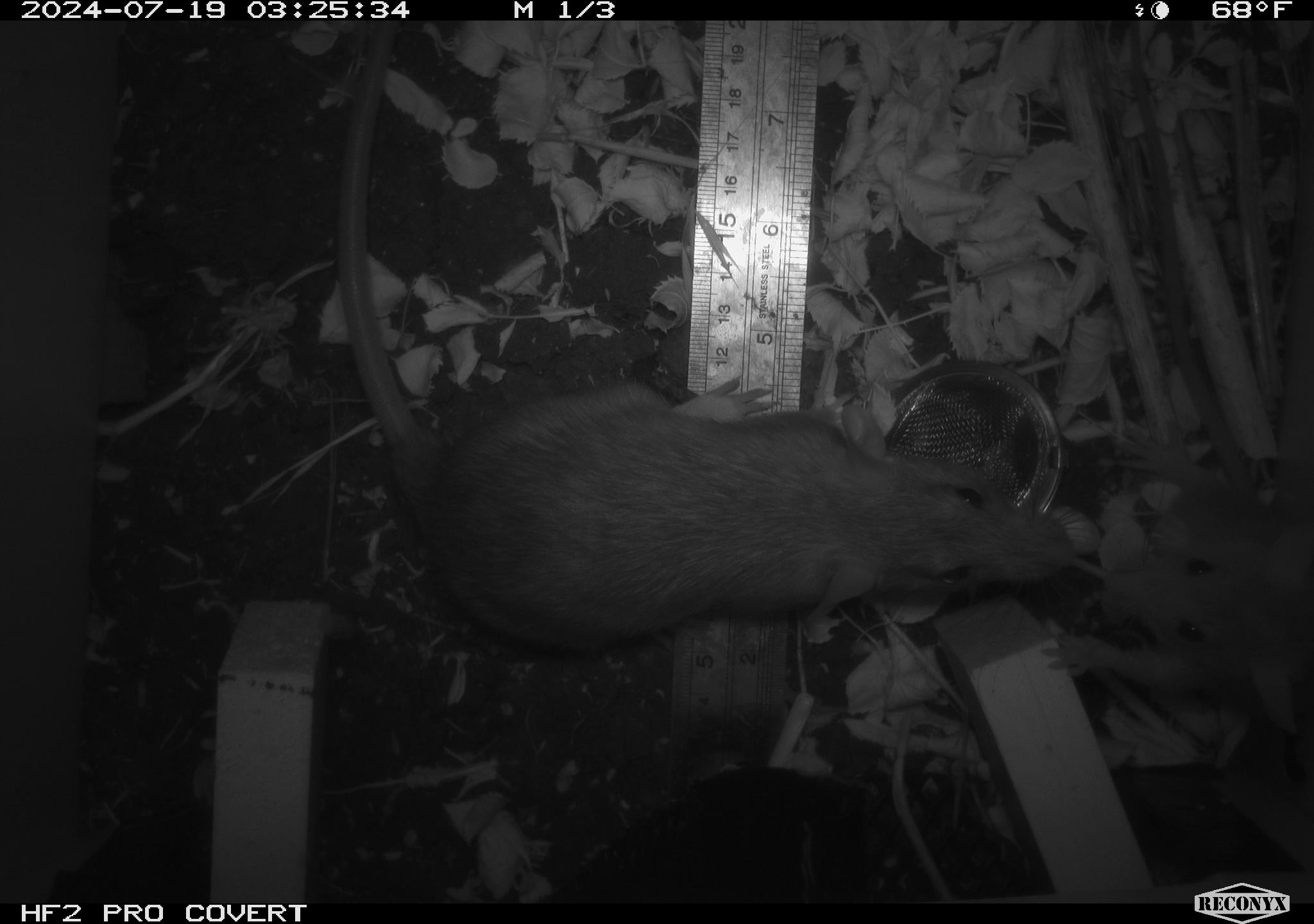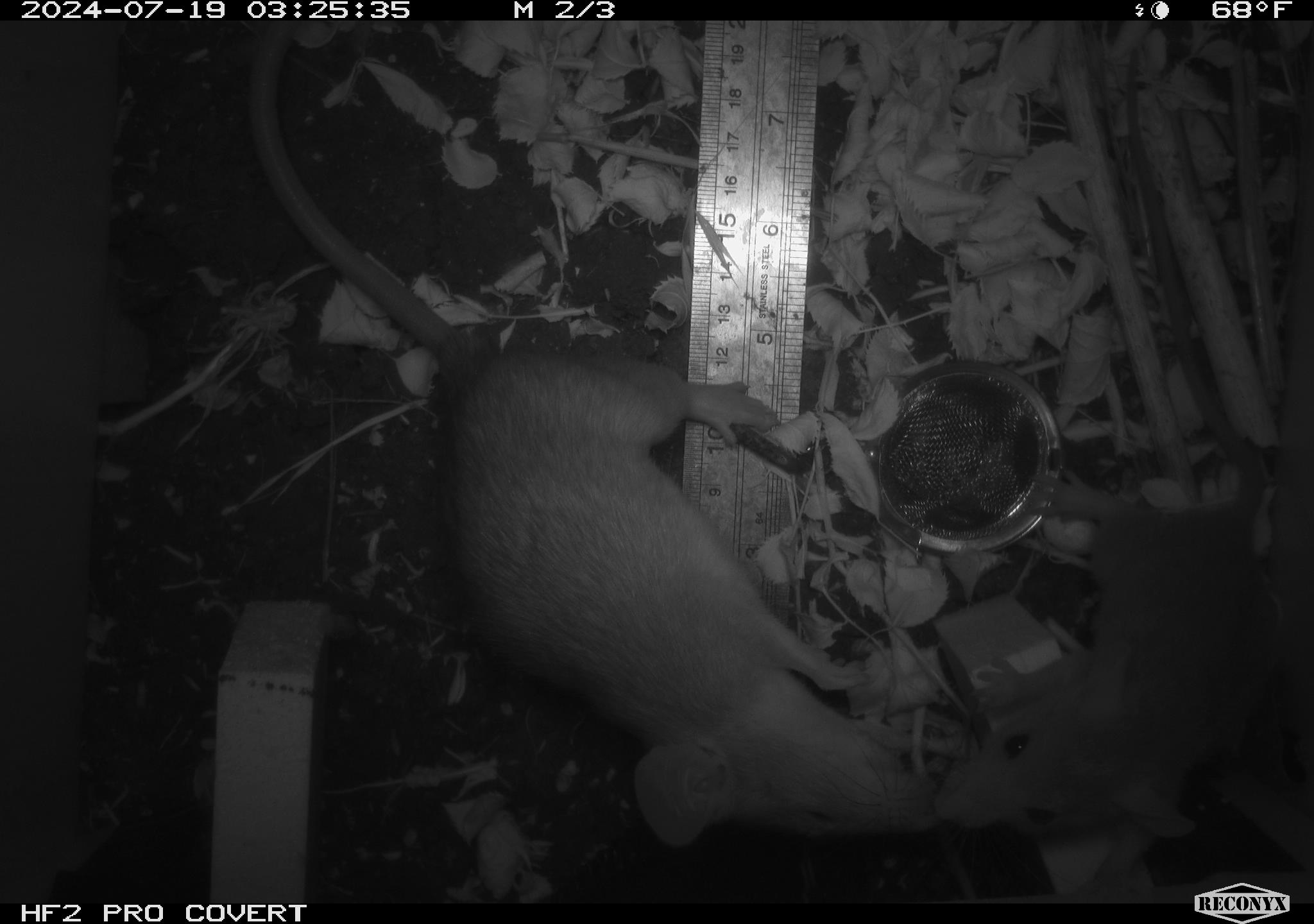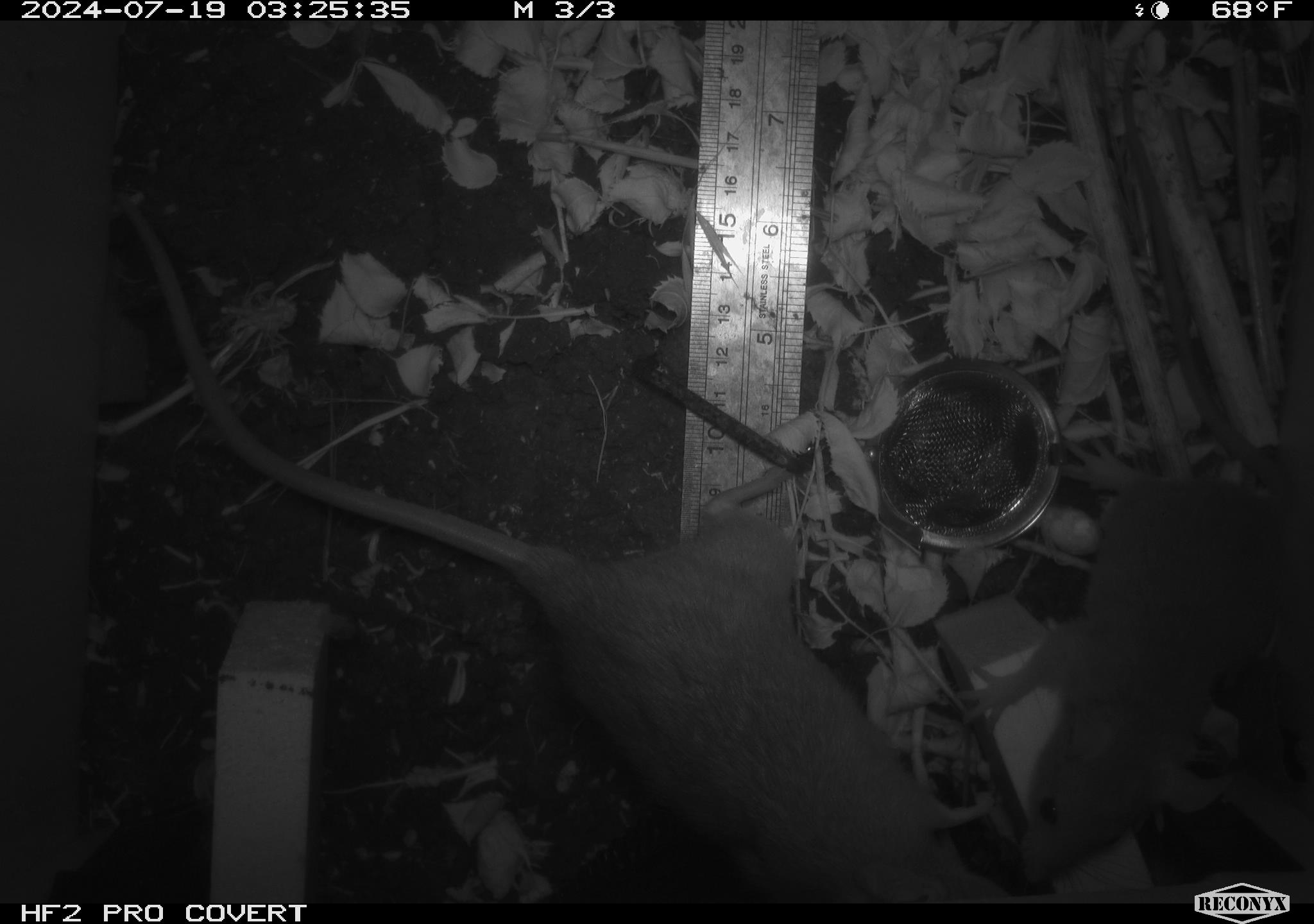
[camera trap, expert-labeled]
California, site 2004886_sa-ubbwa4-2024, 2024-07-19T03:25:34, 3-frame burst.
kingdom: Animalia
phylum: Chordata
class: Mammalia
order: Rodentia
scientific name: Rodentia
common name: woodrat or rat or mouse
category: woodrat or rat or mouse species